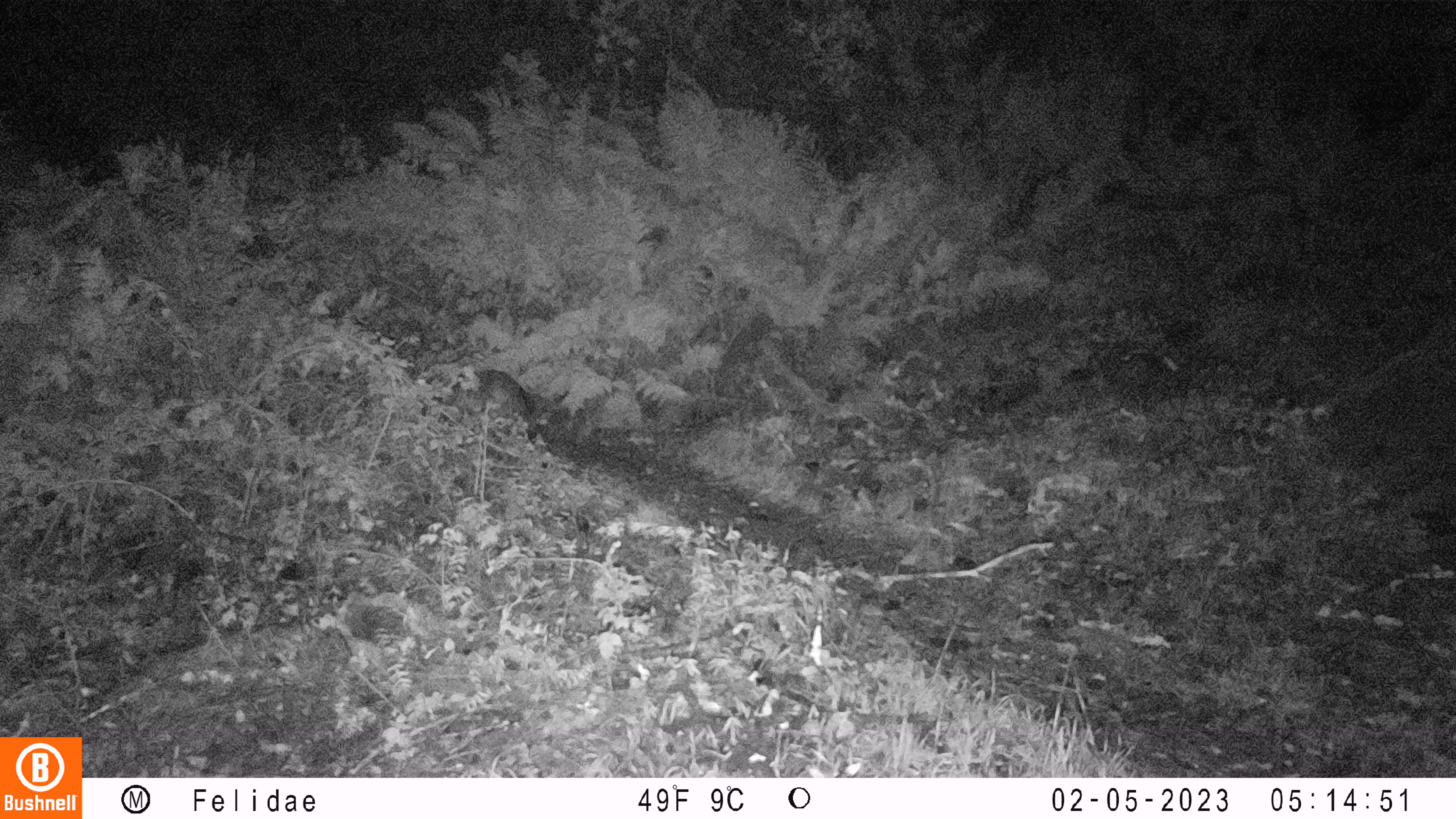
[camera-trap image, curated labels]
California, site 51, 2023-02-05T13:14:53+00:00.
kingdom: Animalia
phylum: Chordata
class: Mammalia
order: Carnivora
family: Canidae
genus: Urocyon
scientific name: Urocyon cinereoargenteus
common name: gray fox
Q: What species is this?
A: Gray fox (Urocyon cinereoargenteus).